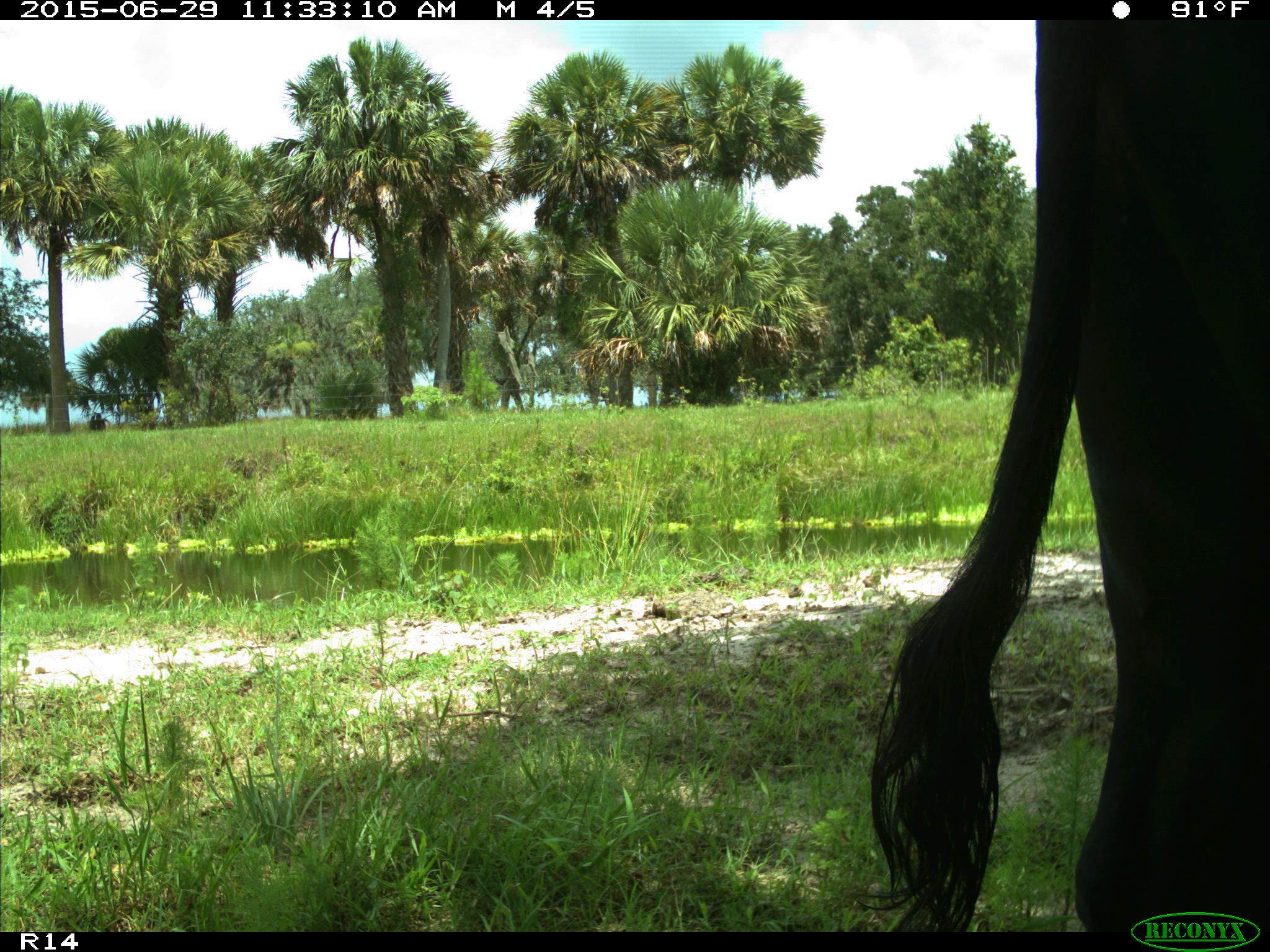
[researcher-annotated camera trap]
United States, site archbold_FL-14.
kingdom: Animalia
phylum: Chordata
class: Mammalia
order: Artiodactyla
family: Bovidae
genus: Bos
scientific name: Bos taurus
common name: domestic cow